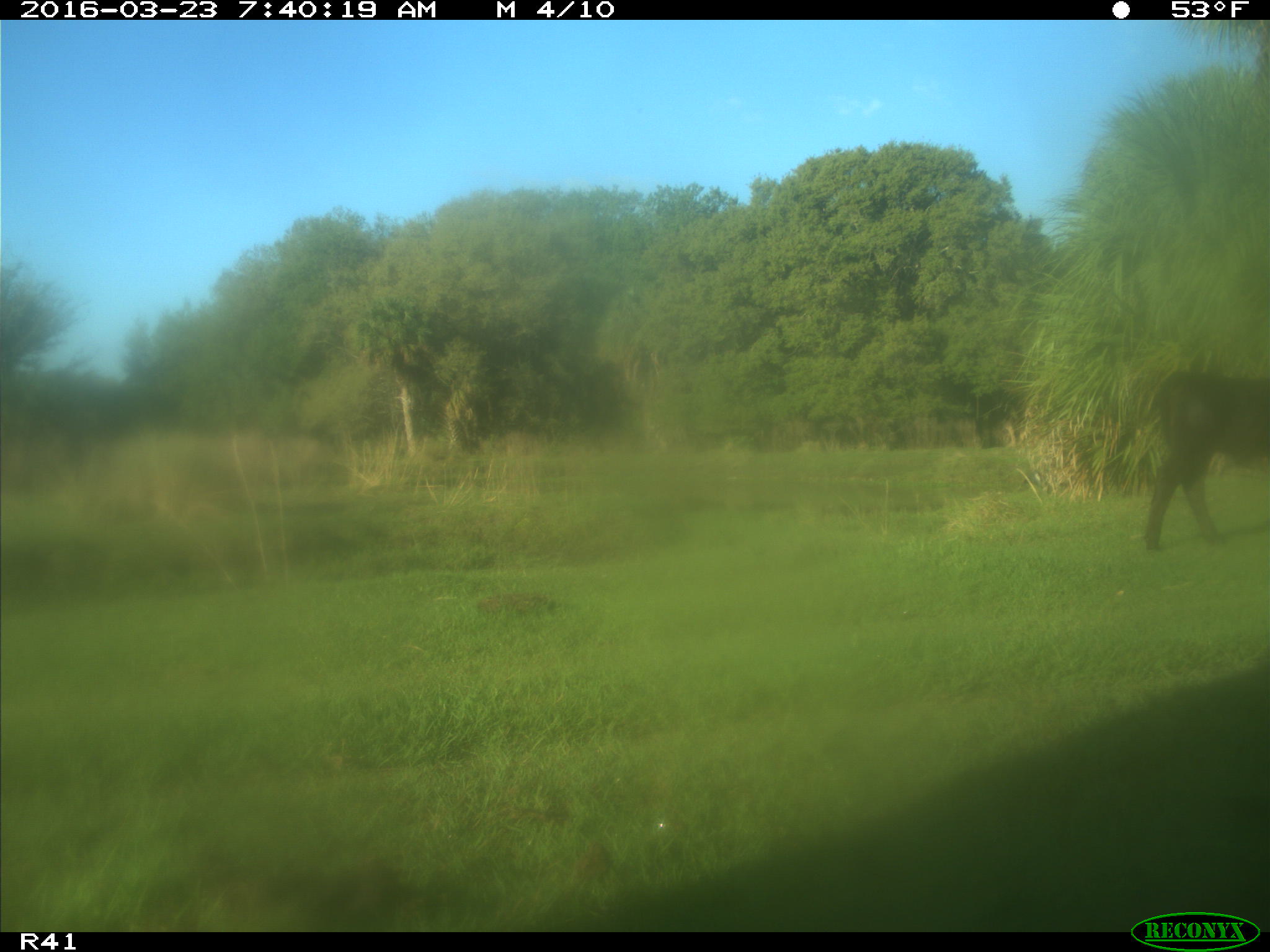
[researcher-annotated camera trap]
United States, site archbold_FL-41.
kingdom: Animalia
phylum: Chordata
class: Mammalia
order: Artiodactyla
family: Bovidae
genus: Bos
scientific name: Bos taurus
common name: domestic cow